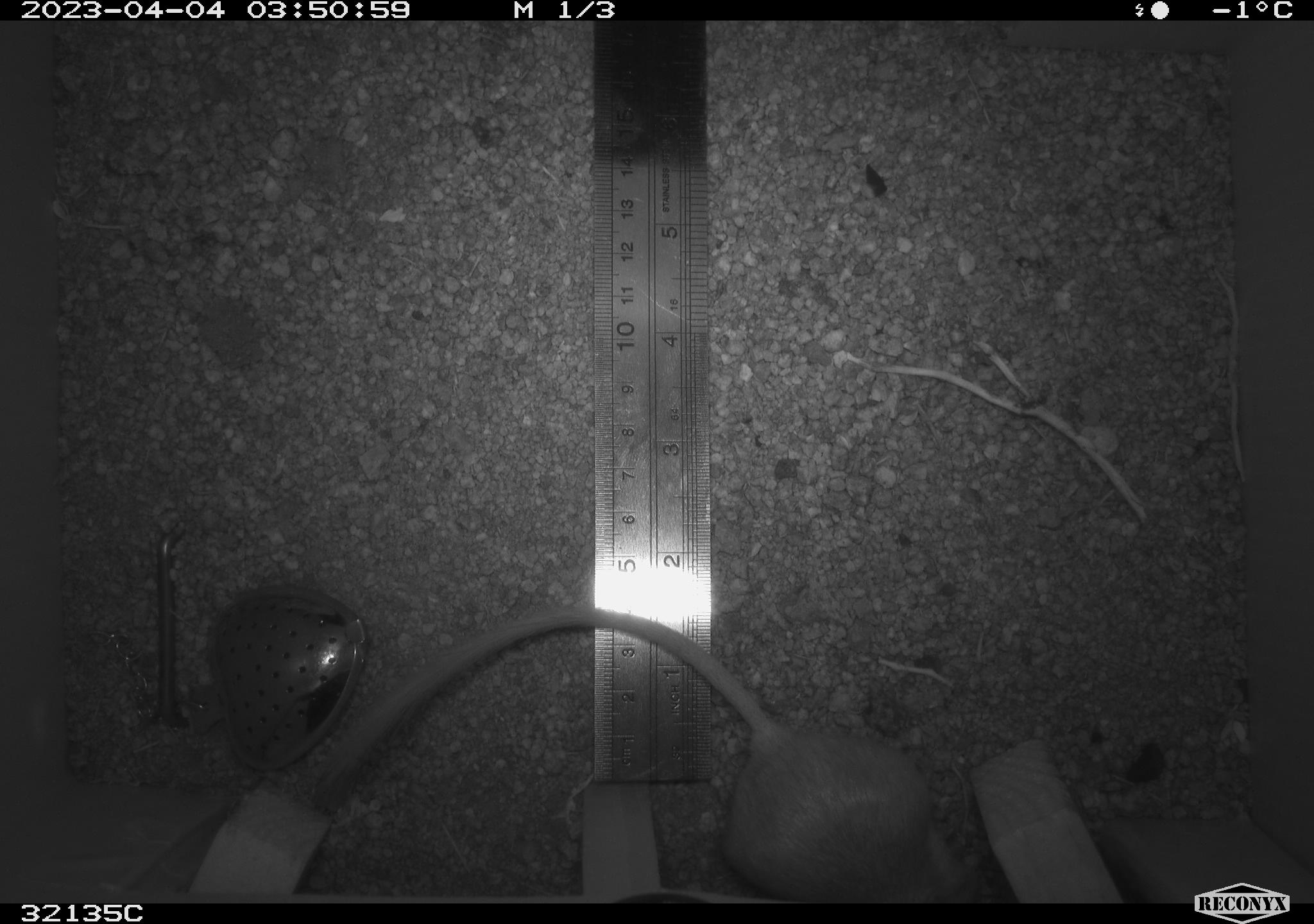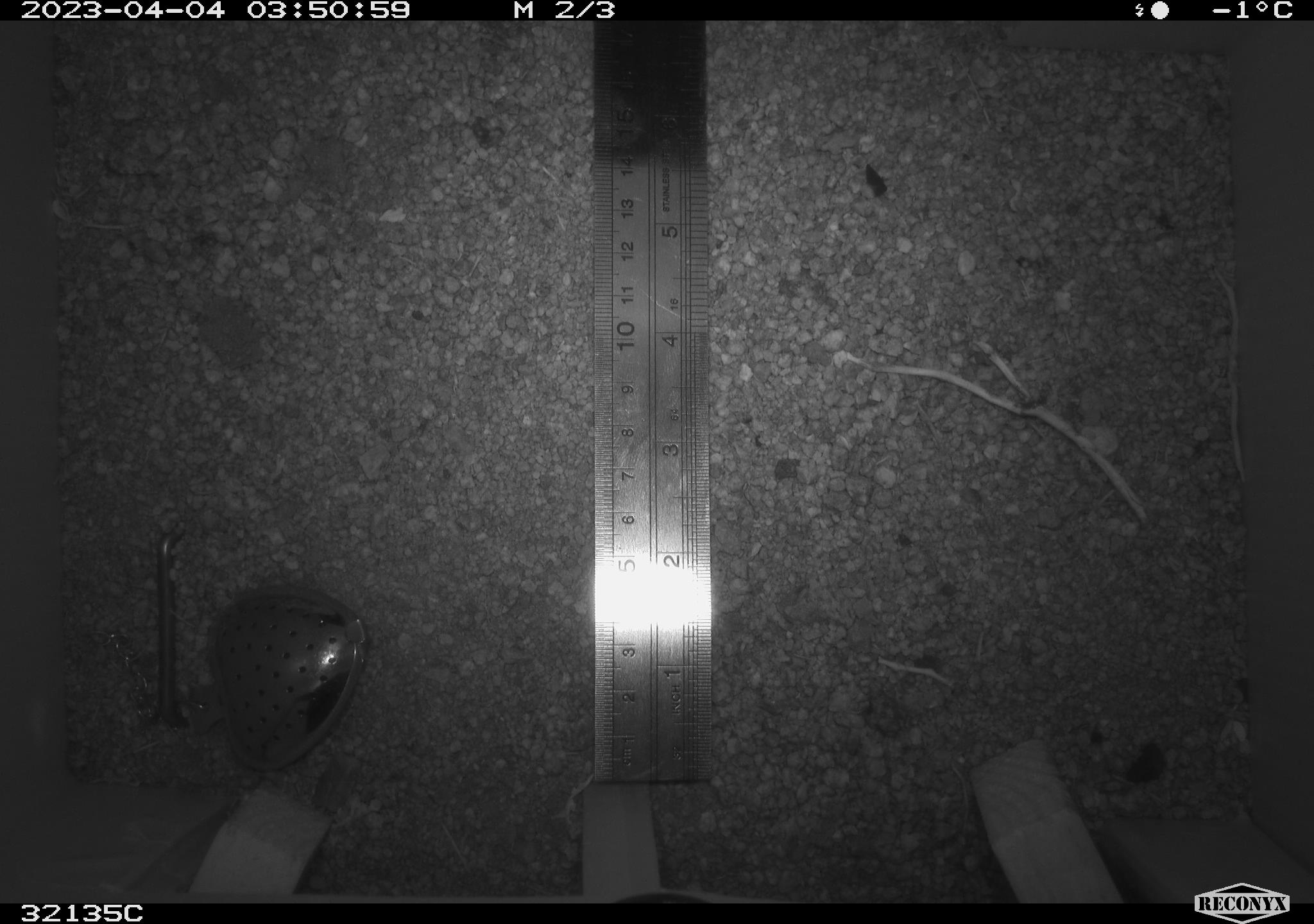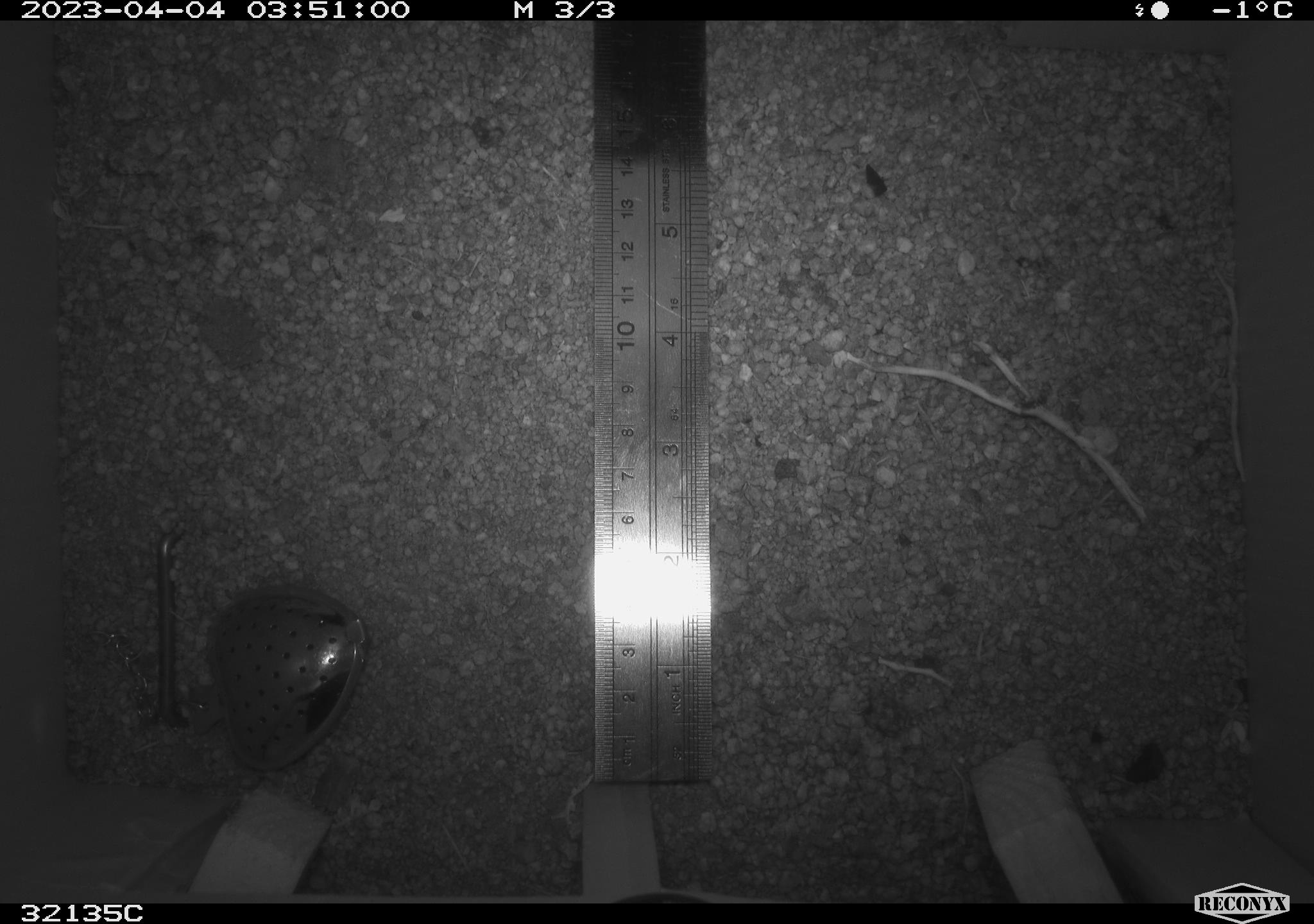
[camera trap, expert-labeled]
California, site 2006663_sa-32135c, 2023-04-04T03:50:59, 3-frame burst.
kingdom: Animalia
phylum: Chordata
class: Mammalia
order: Rodentia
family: Heteromyidae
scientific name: Heteromyidae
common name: kangaroo rats and pocket mice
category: heteromyidae family